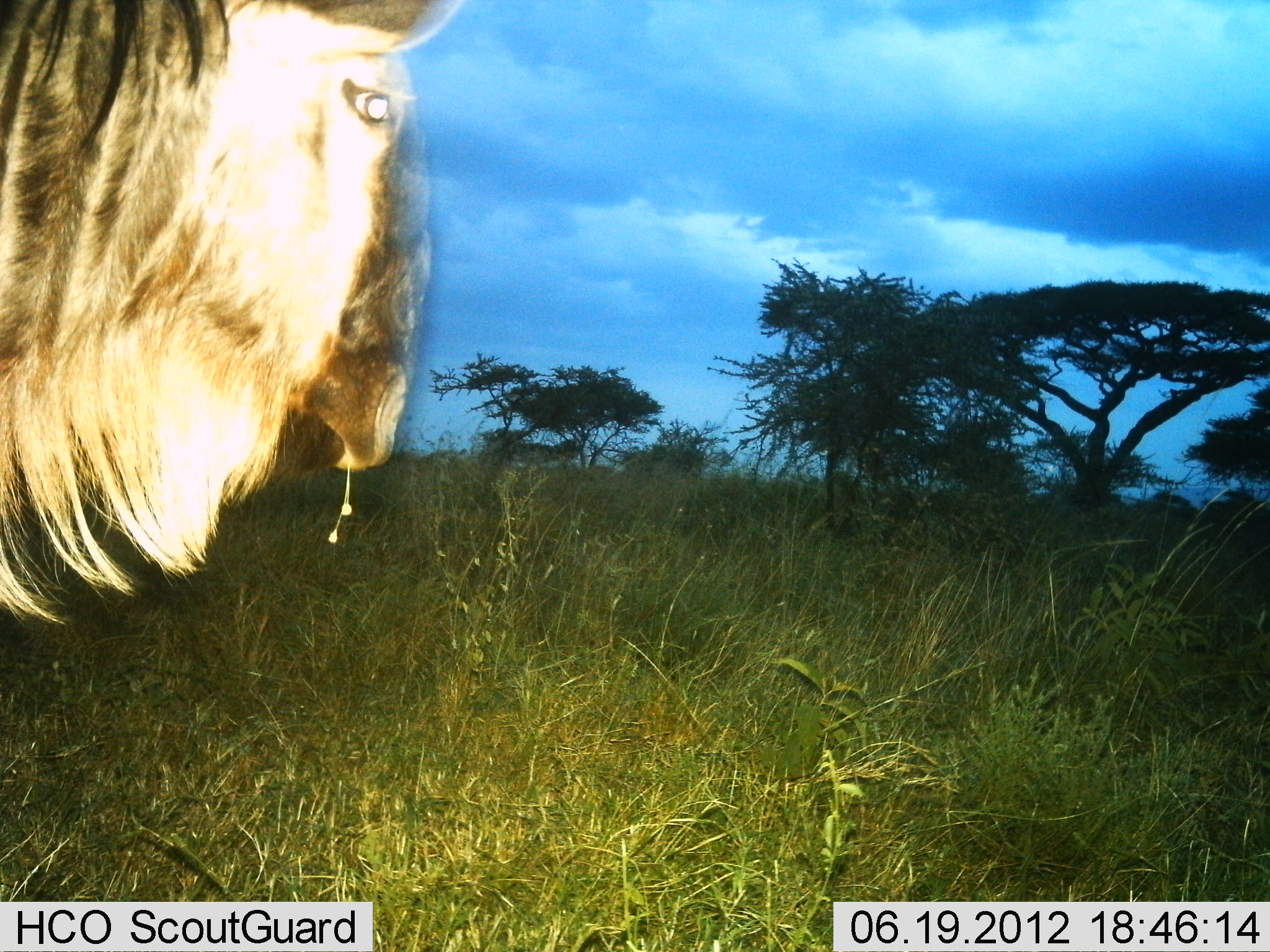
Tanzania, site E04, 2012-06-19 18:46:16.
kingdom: Animalia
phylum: Chordata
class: Mammalia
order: Artiodactyla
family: Bovidae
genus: Connochaetes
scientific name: Connochaetes taurinus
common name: blue wildebeest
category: wildebeest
Wildebeest (blue wildebeest) (Connochaetes taurinus), count 1. Behavior (volunteer vote fractions): standing 78%, resting 0%, moving 11%, interacting 0%. Young present (vote fraction): 0%. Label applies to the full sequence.